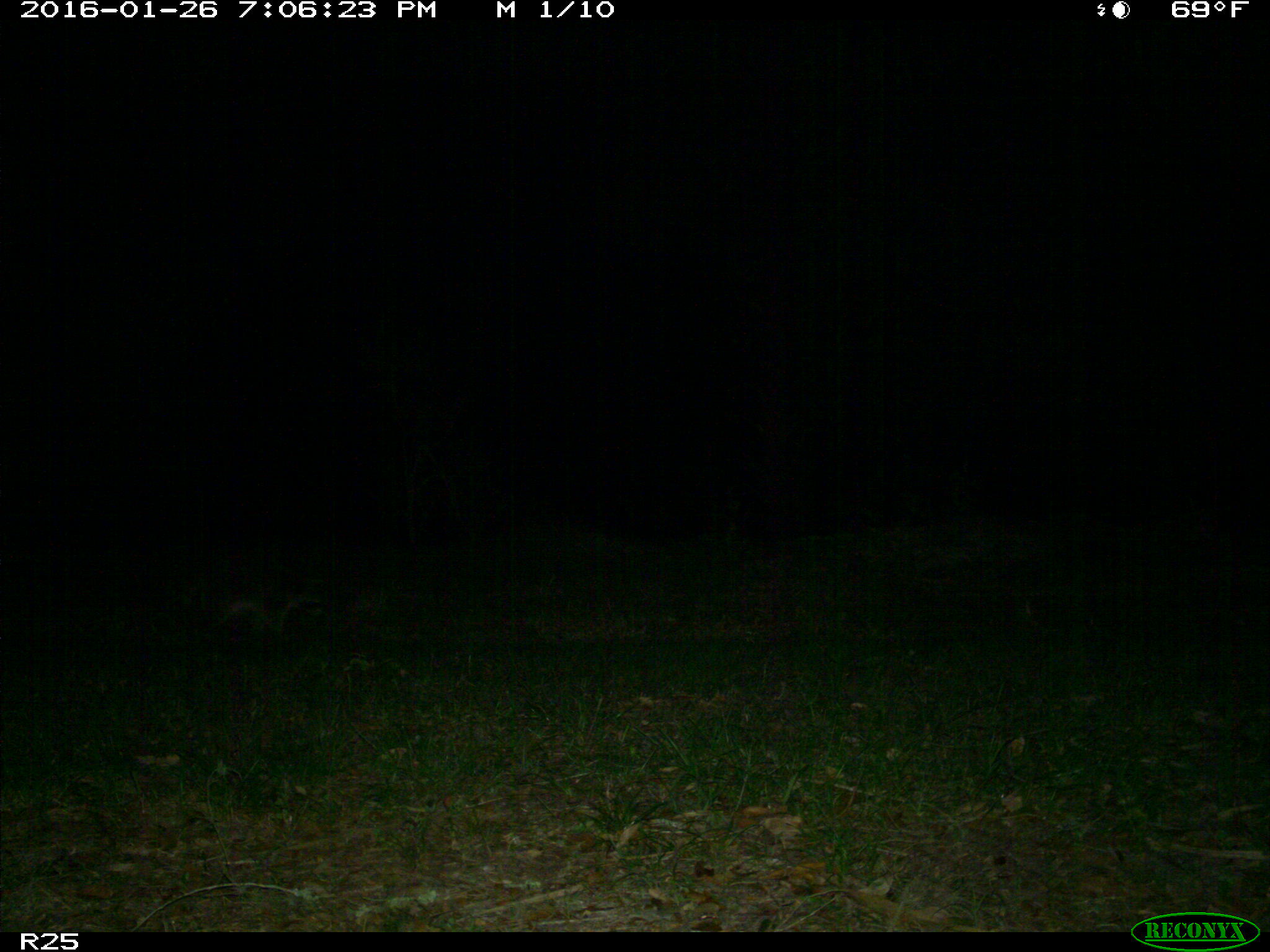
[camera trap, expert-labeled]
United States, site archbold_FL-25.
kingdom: Animalia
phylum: Chordata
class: Mammalia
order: Carnivora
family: Procyonidae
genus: Procyon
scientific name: Procyon lotor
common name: common raccoon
Procyon lotor (common raccoon).